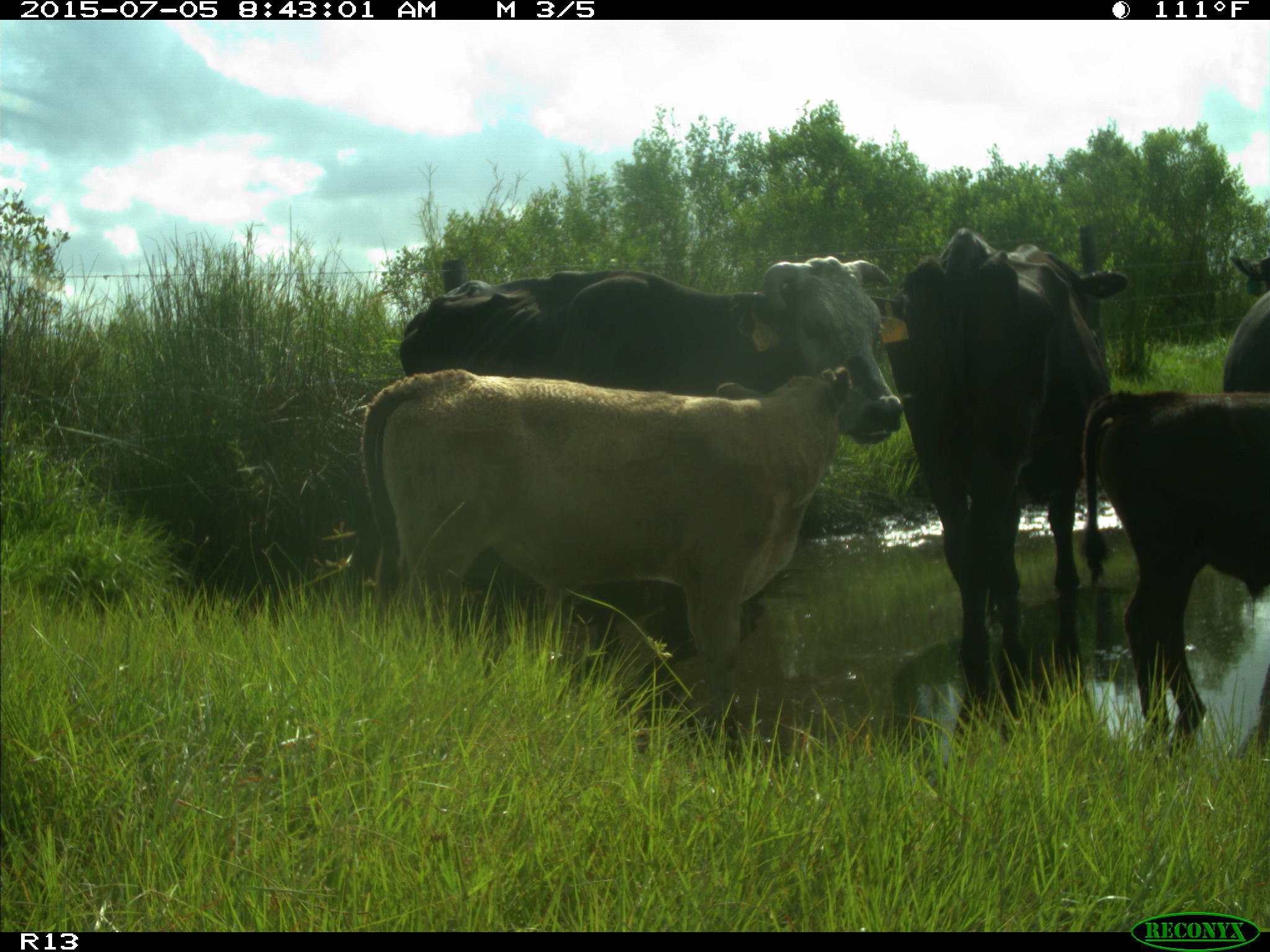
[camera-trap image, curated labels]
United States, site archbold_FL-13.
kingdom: Animalia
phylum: Chordata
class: Mammalia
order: Artiodactyla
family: Bovidae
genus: Bos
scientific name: Bos taurus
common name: domestic cow